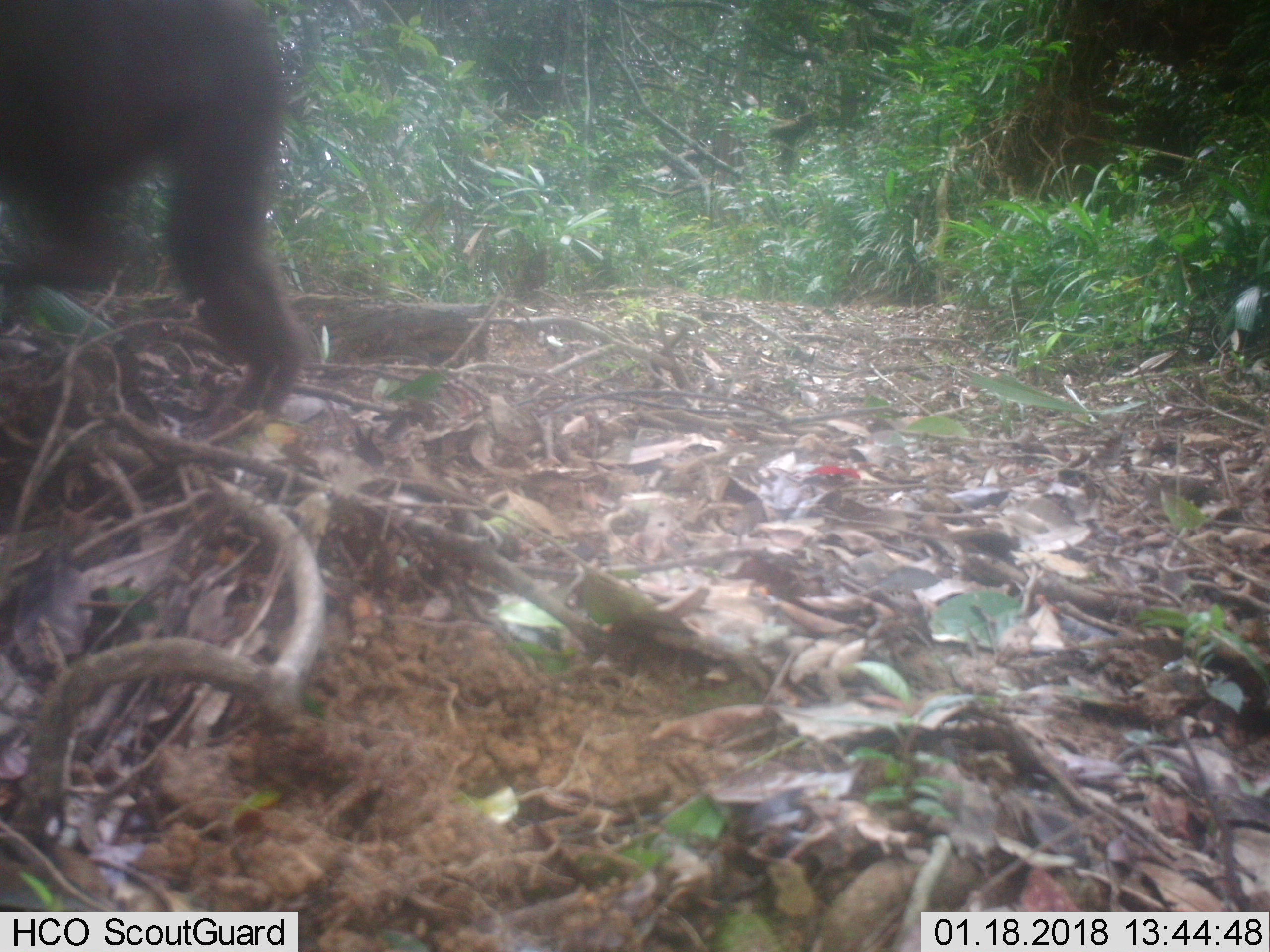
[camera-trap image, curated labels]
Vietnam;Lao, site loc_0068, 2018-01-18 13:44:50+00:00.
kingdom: Animalia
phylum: Chordata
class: Mammalia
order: Primates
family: Cercopithecidae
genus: Macaca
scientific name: Macaca arctoides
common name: stump-tailed macaque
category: stump tailed macaque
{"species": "stump tailed macaque (stump-tailed macaque) (Macaca arctoides)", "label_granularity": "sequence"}